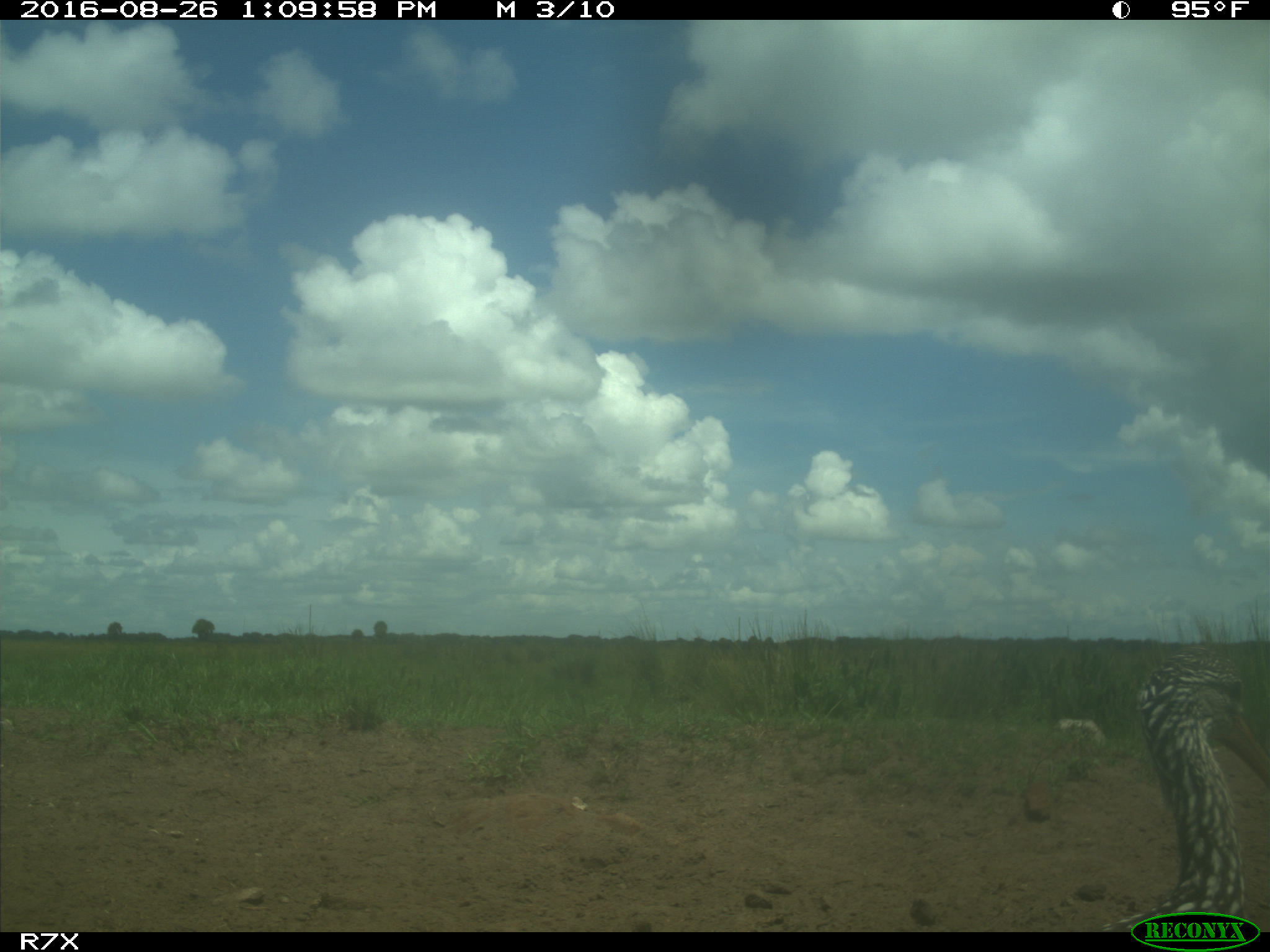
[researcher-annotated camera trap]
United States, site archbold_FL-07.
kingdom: Animalia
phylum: Chordata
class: Aves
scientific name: Aves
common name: birds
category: unidentified bird